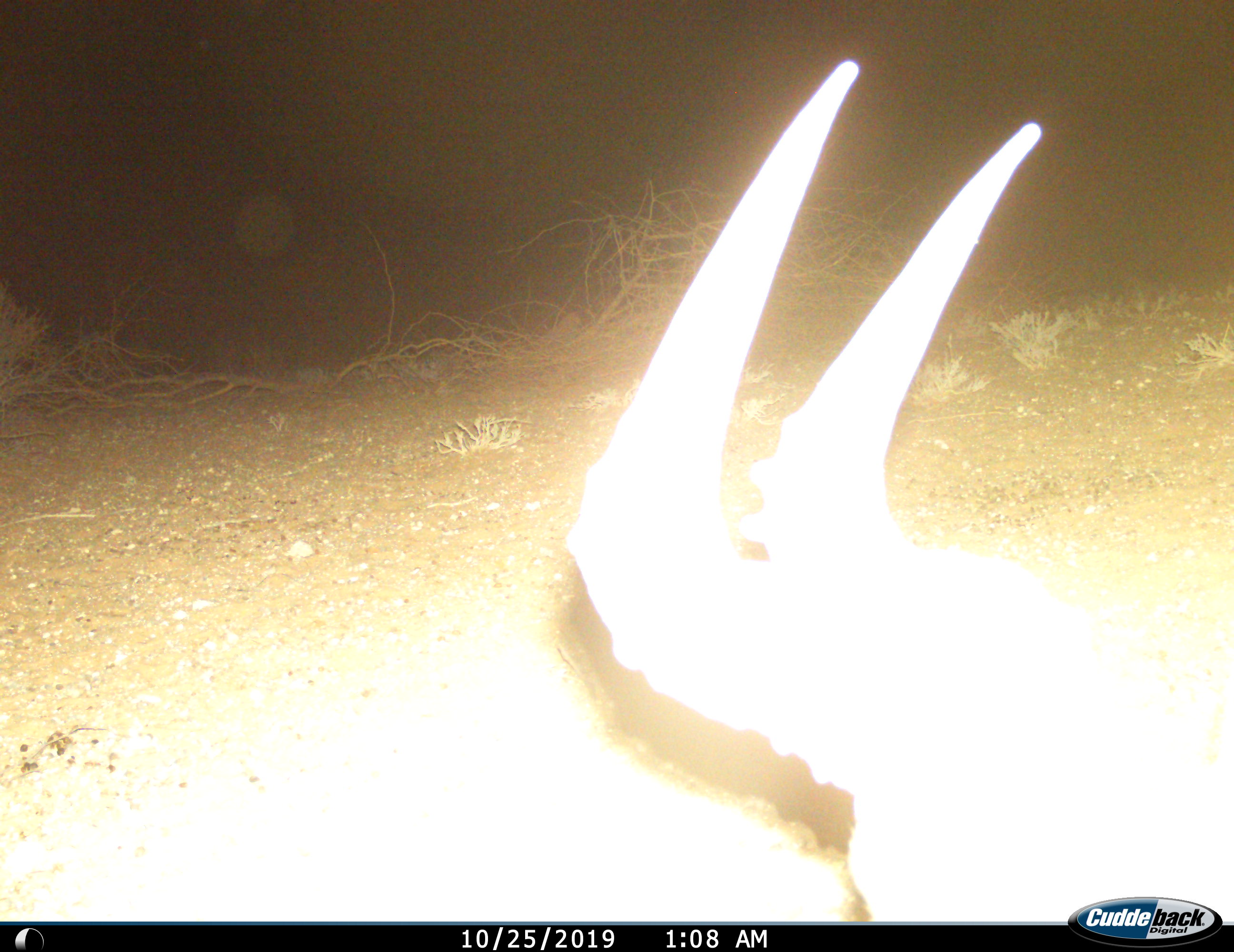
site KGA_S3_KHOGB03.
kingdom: Animalia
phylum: Chordata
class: Mammalia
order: Artiodactyla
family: Bovidae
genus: Alcelaphus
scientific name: Alcelaphus buselaphus caama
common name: red hartebeest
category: hartebeestred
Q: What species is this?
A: Hartebeestred (red hartebeest) (Alcelaphus buselaphus caama).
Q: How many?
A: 1.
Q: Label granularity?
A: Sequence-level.